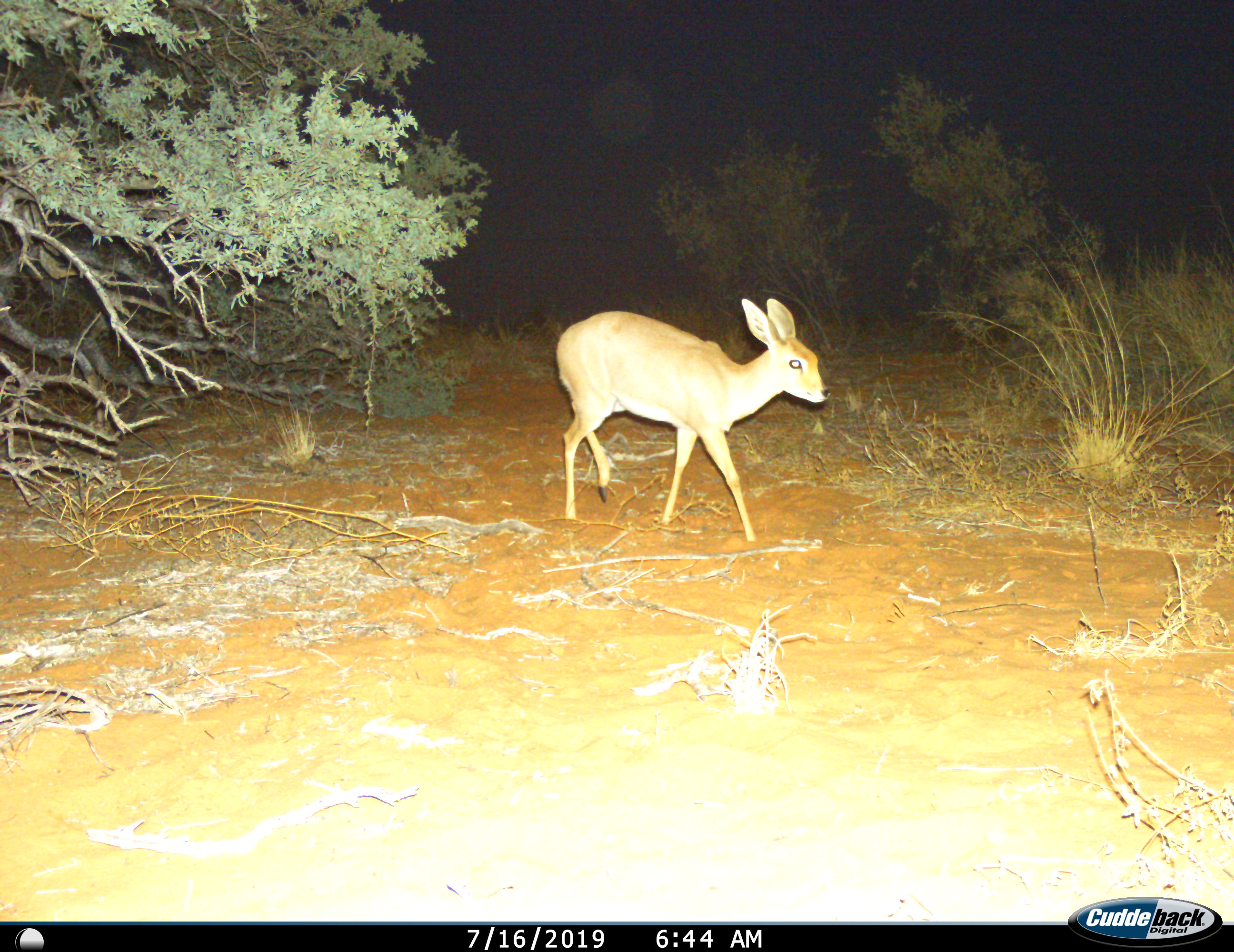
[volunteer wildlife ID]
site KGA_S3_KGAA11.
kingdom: Animalia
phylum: Chordata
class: Mammalia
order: Artiodactyla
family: Bovidae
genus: Raphicerus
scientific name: Raphicerus campestris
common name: steenbok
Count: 1.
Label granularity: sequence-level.